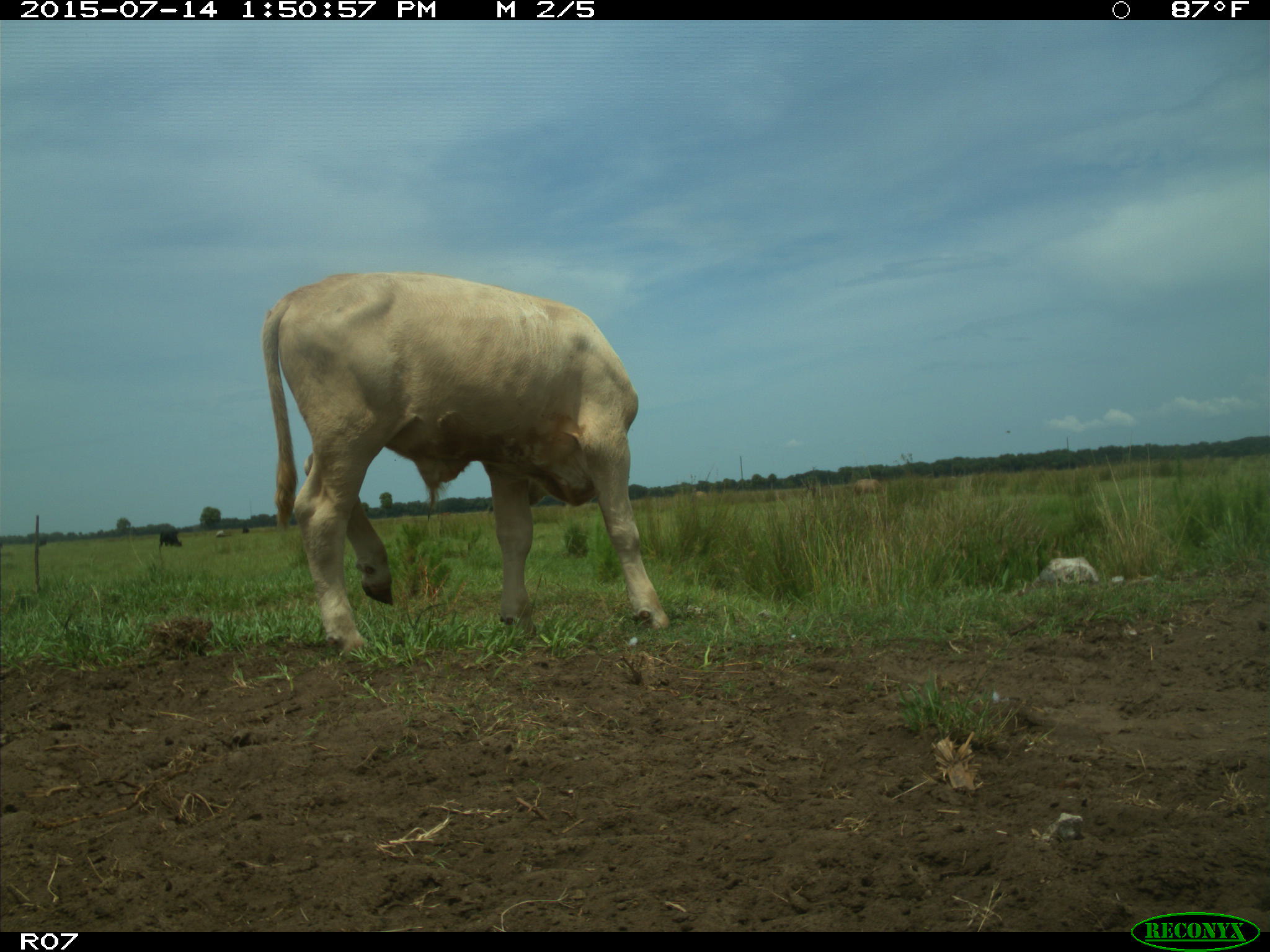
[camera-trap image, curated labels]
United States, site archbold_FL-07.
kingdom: Animalia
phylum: Chordata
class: Mammalia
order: Artiodactyla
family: Bovidae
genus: Bos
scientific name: Bos taurus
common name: domestic cow